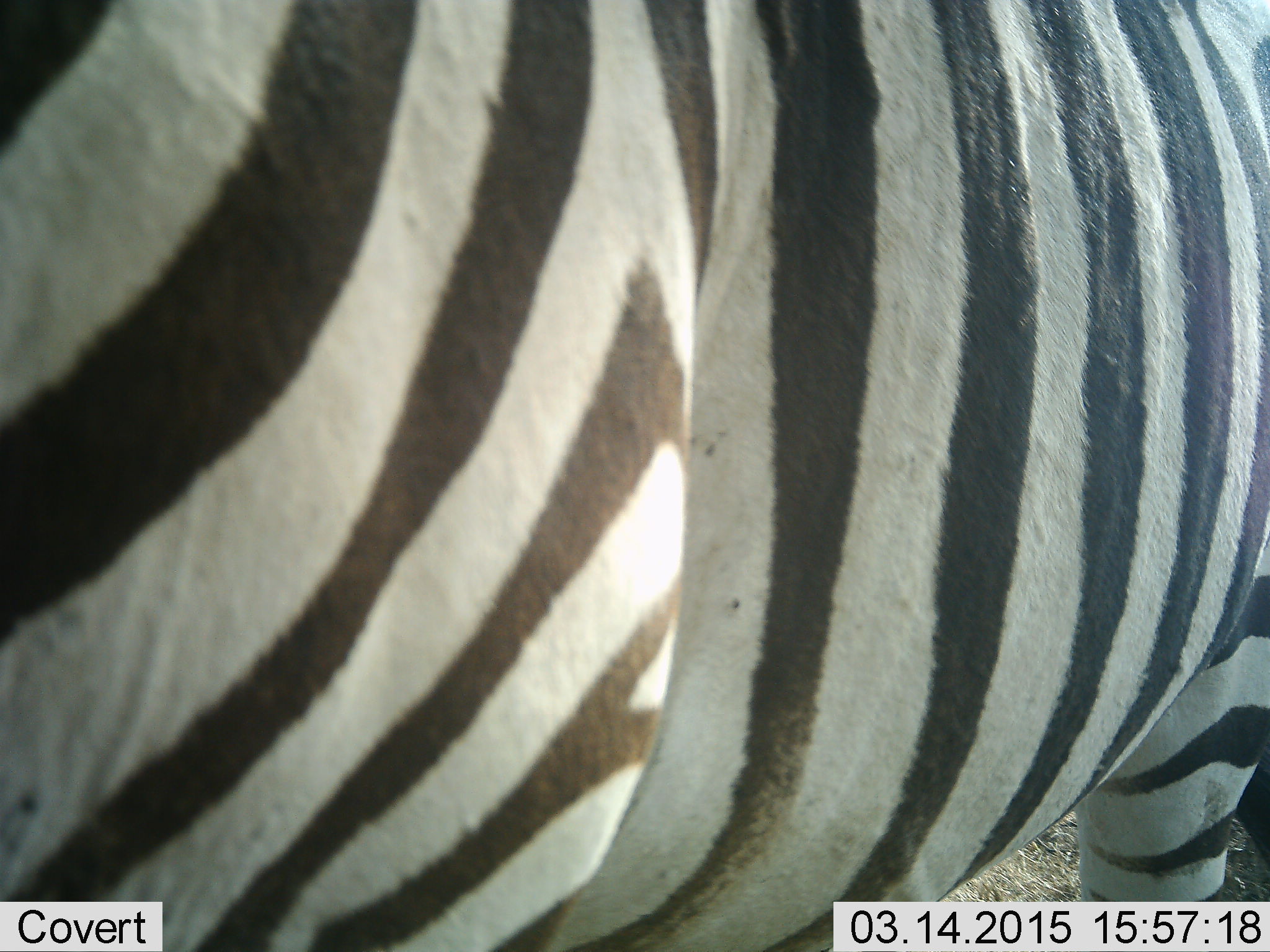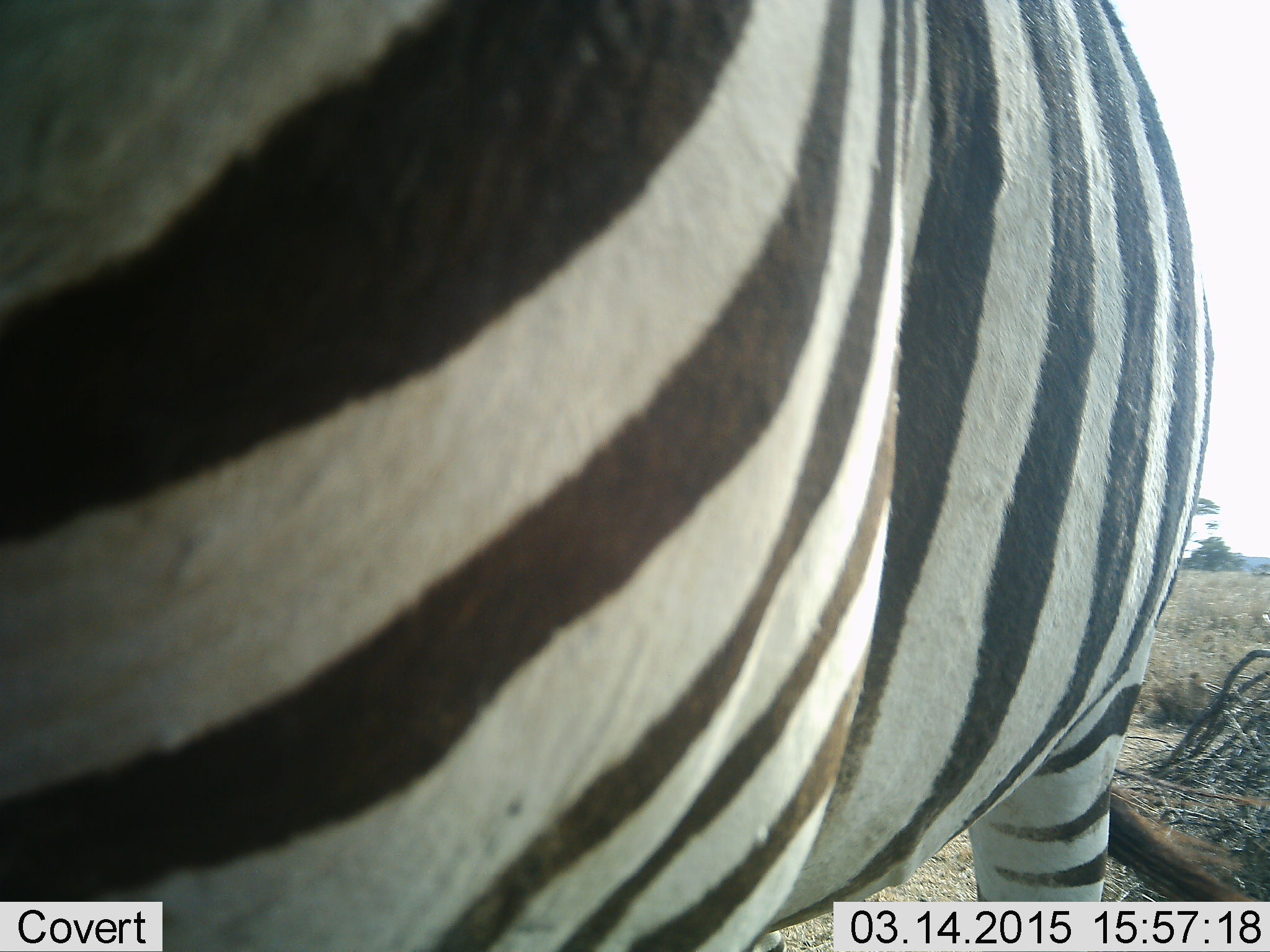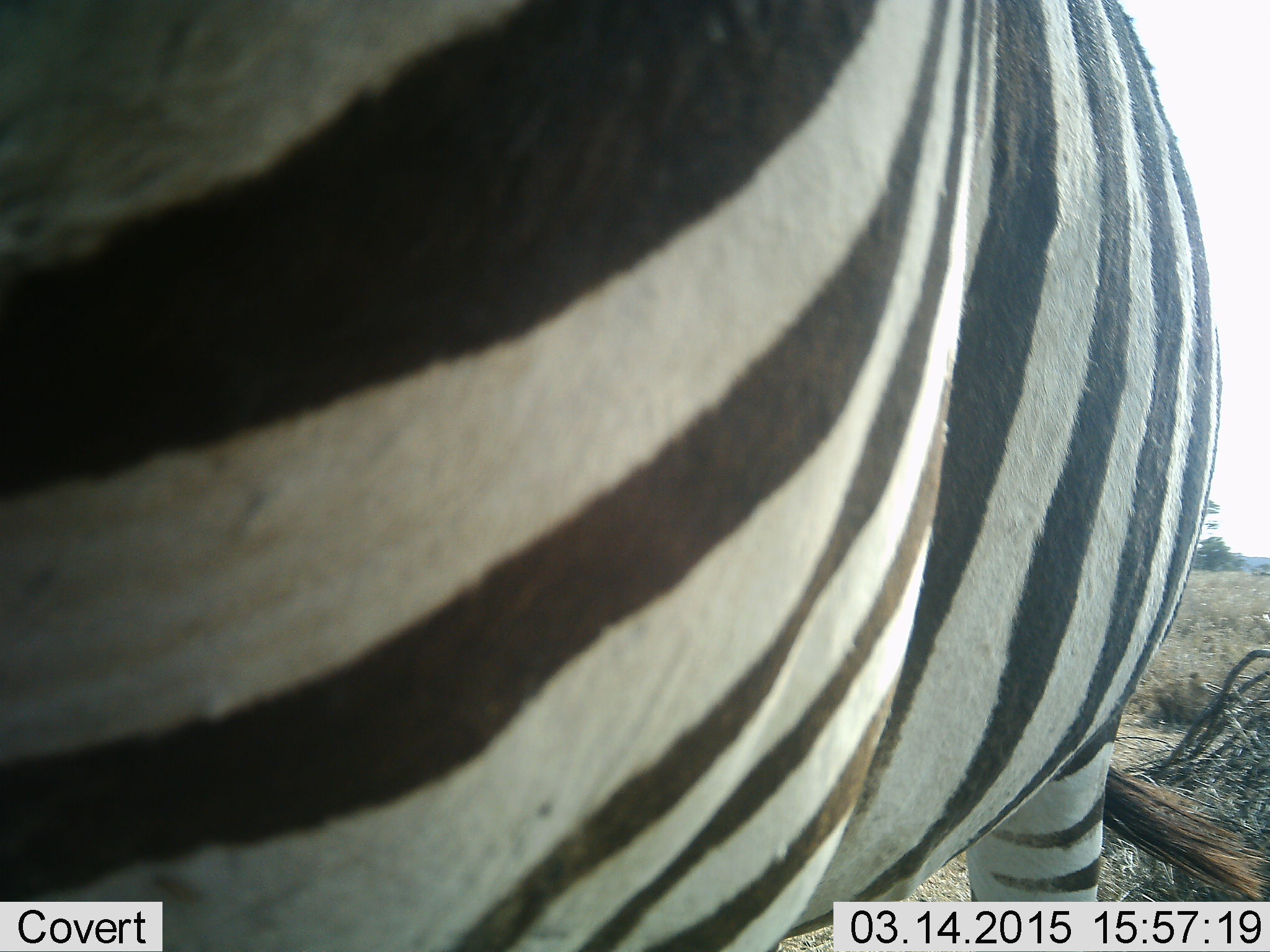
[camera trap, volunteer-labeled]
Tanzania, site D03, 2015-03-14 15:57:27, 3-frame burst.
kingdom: Animalia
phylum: Chordata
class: Mammalia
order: Perissodactyla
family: Equidae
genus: Equus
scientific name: Equus quagga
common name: plains zebra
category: zebra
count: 1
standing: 90%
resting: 0%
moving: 10%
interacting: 0%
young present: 0%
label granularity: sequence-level